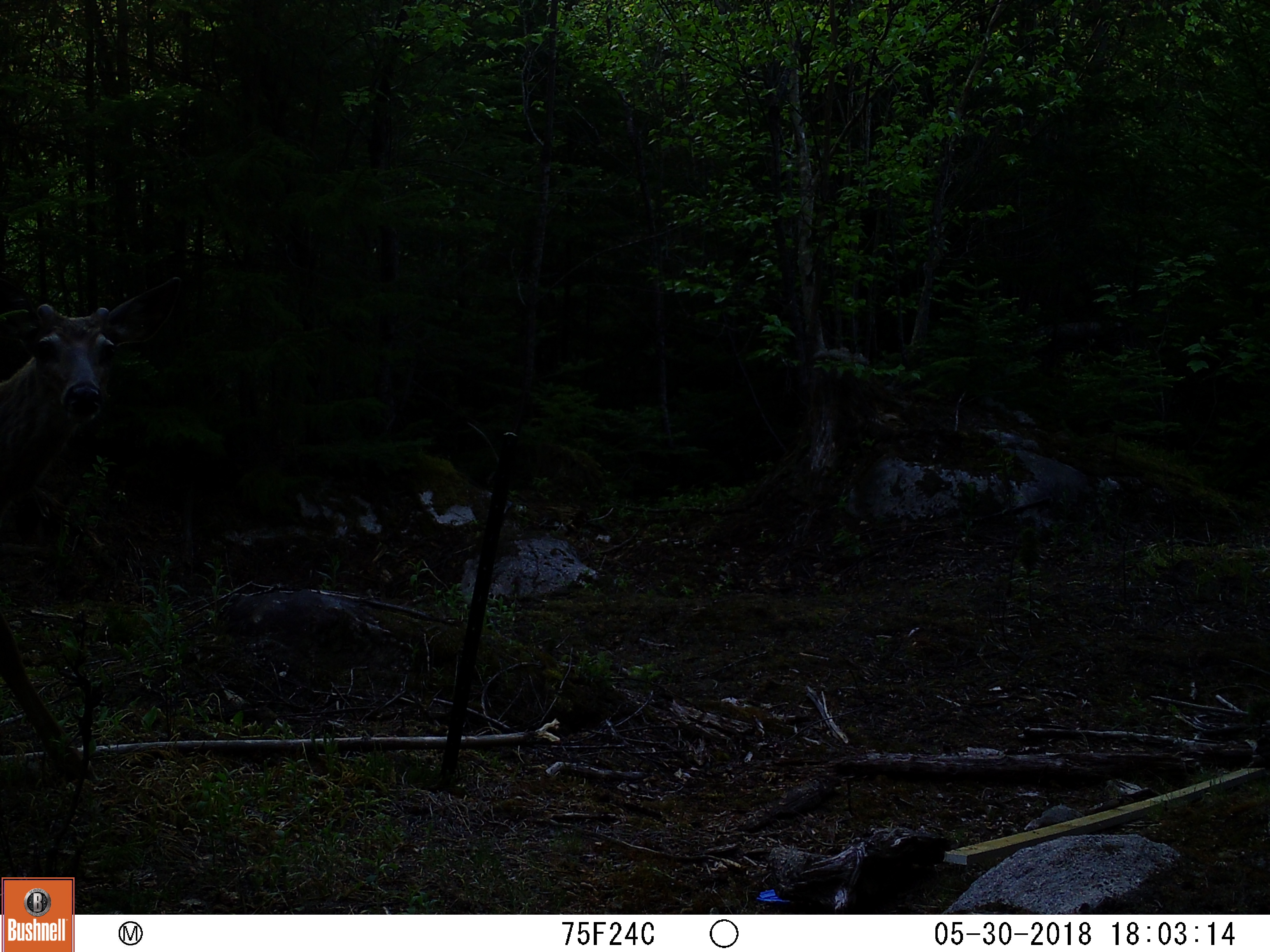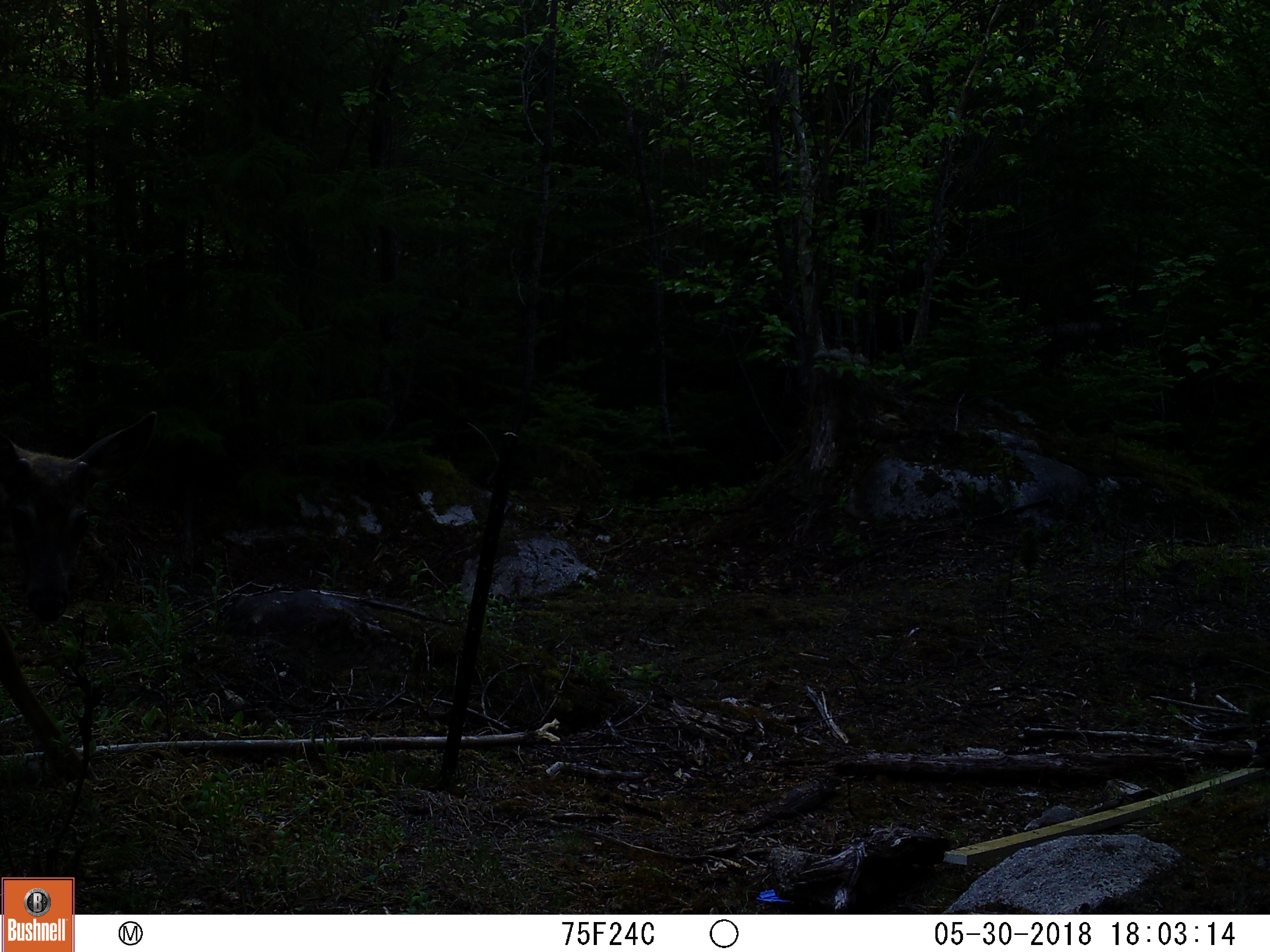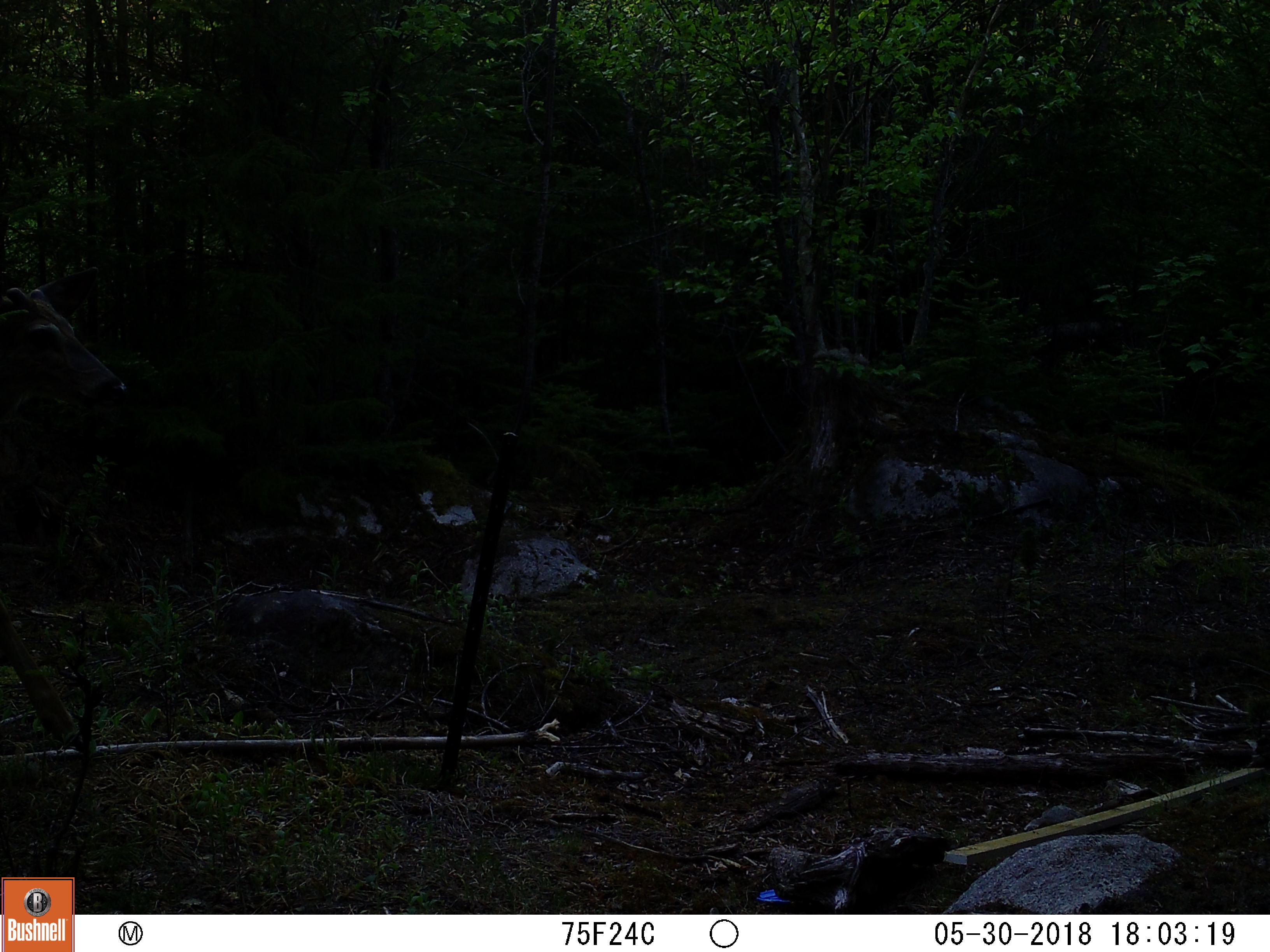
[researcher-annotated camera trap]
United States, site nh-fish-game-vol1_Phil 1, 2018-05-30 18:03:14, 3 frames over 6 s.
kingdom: Animalia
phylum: Chordata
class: Mammalia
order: Artiodactyla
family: Cervidae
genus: Odocoileus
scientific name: Odocoileus virginianus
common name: white-tailed deer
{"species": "white-tailed deer (Odocoileus virginianus)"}